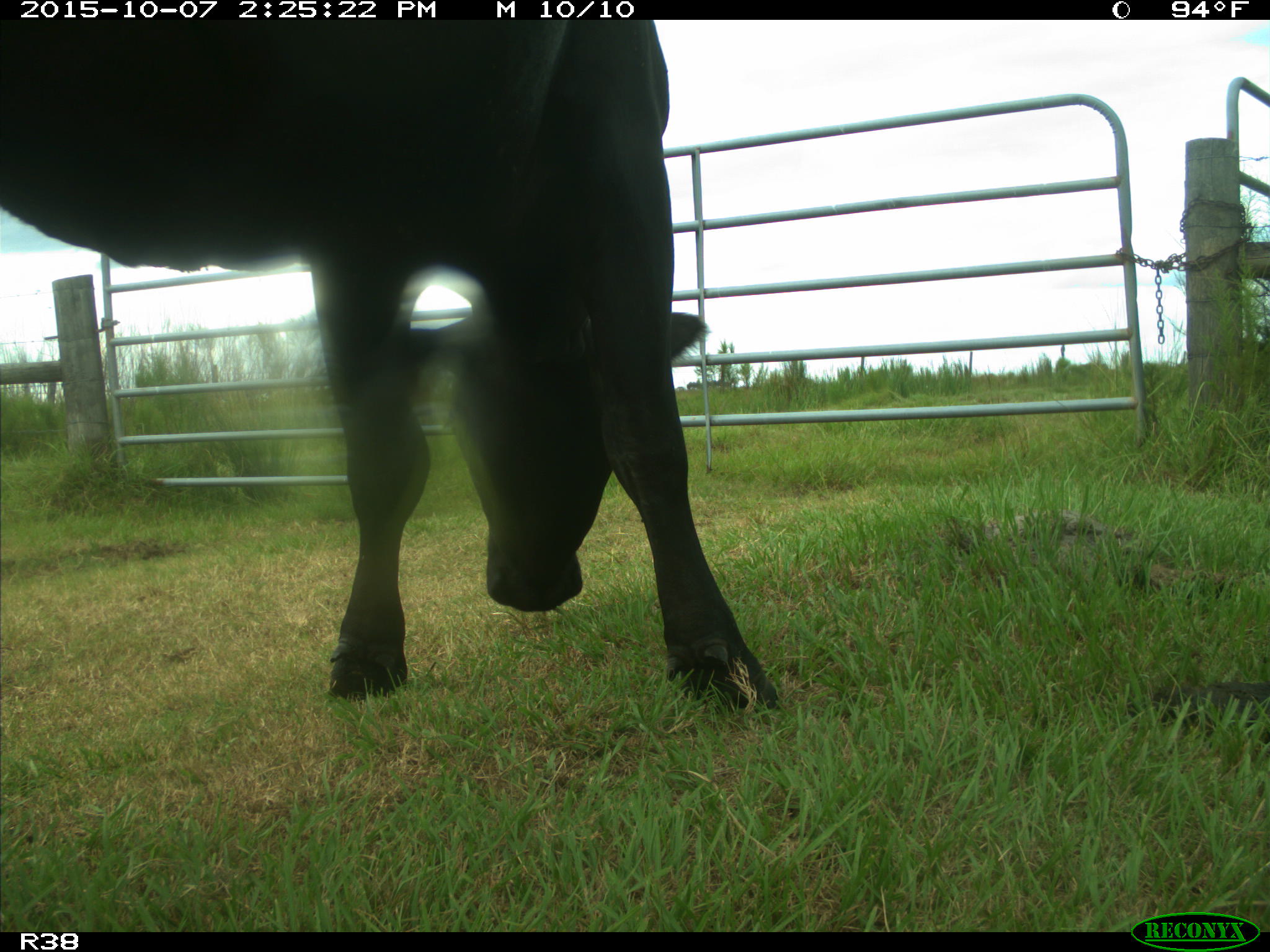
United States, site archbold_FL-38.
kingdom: Animalia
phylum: Chordata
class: Mammalia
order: Artiodactyla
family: Bovidae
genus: Bos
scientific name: Bos taurus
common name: domestic cow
Bos taurus (domestic cow).